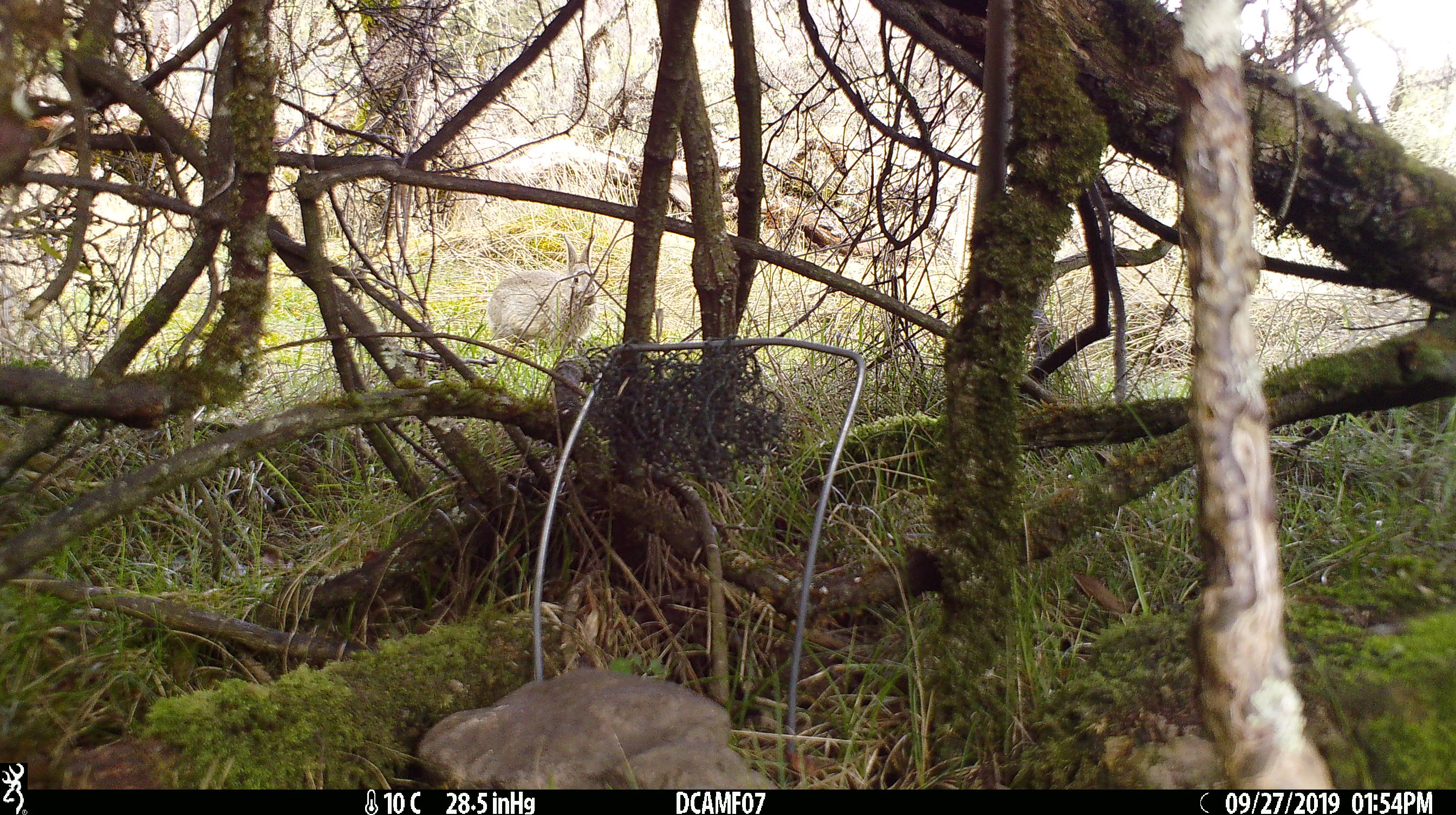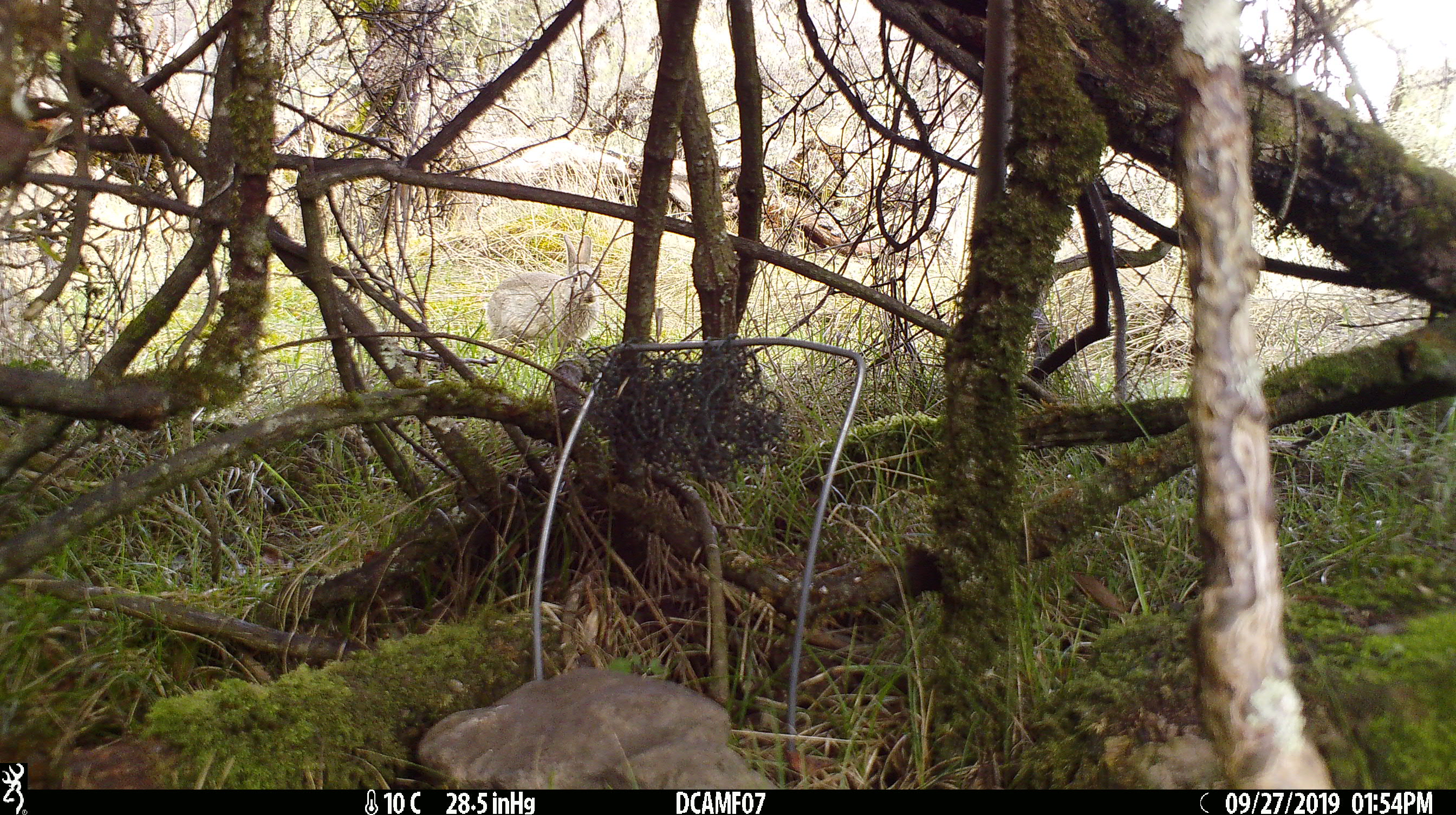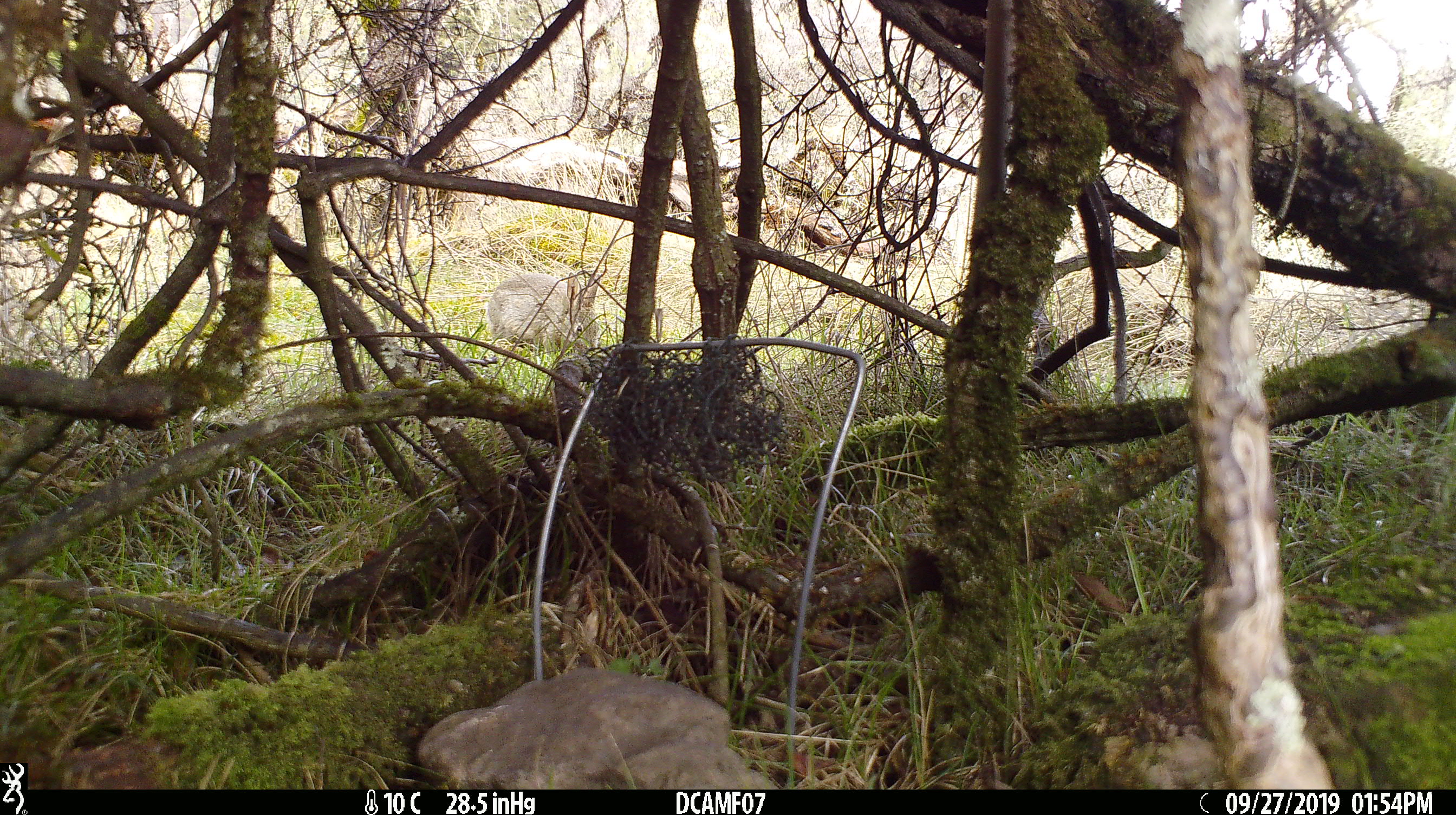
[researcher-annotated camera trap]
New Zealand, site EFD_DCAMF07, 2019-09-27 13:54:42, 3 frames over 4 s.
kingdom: Animalia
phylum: Chordata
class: Mammalia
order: Lagomorpha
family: Leporidae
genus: Oryctolagus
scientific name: Oryctolagus cuniculus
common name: european rabbit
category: rabbit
Rabbit (european rabbit) (Oryctolagus cuniculus).